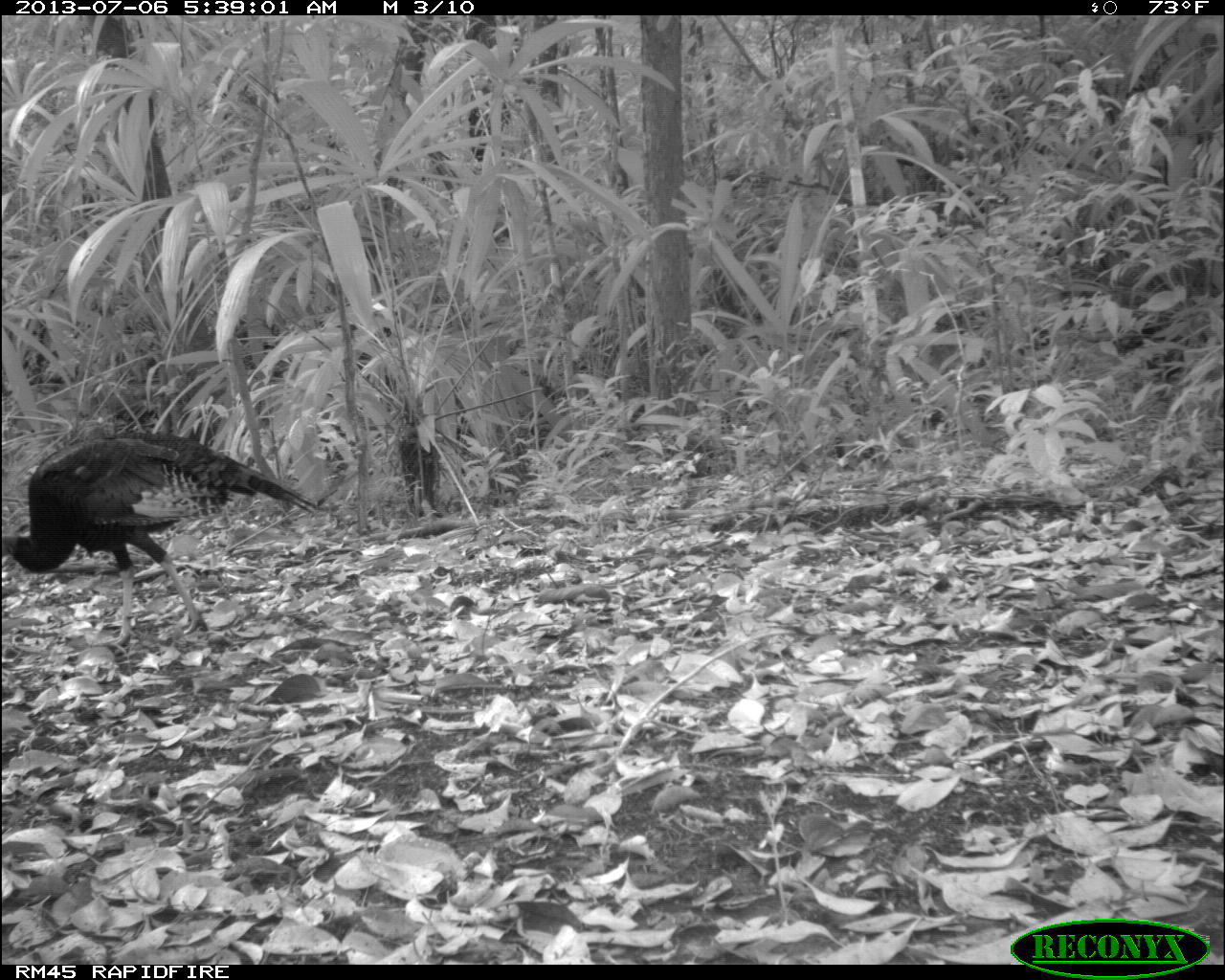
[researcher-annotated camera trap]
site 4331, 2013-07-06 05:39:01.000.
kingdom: Animalia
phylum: Chordata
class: Aves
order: Galliformes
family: Phasianidae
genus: Meleagris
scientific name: Meleagris ocellata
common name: ocellated turkey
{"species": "Meleagris ocellata (ocellated turkey)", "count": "1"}